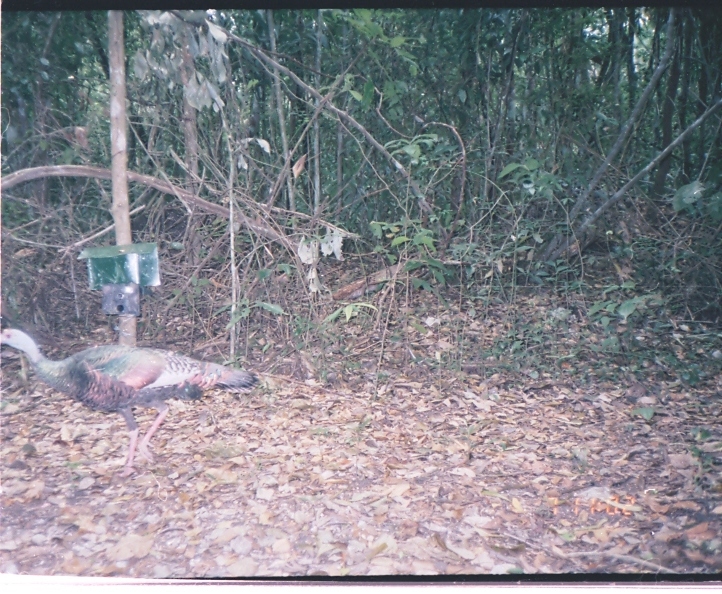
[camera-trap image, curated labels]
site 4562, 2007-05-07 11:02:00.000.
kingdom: Animalia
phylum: Chordata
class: Aves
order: Galliformes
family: Phasianidae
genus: Meleagris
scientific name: Meleagris ocellata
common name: ocellated turkey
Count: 1.